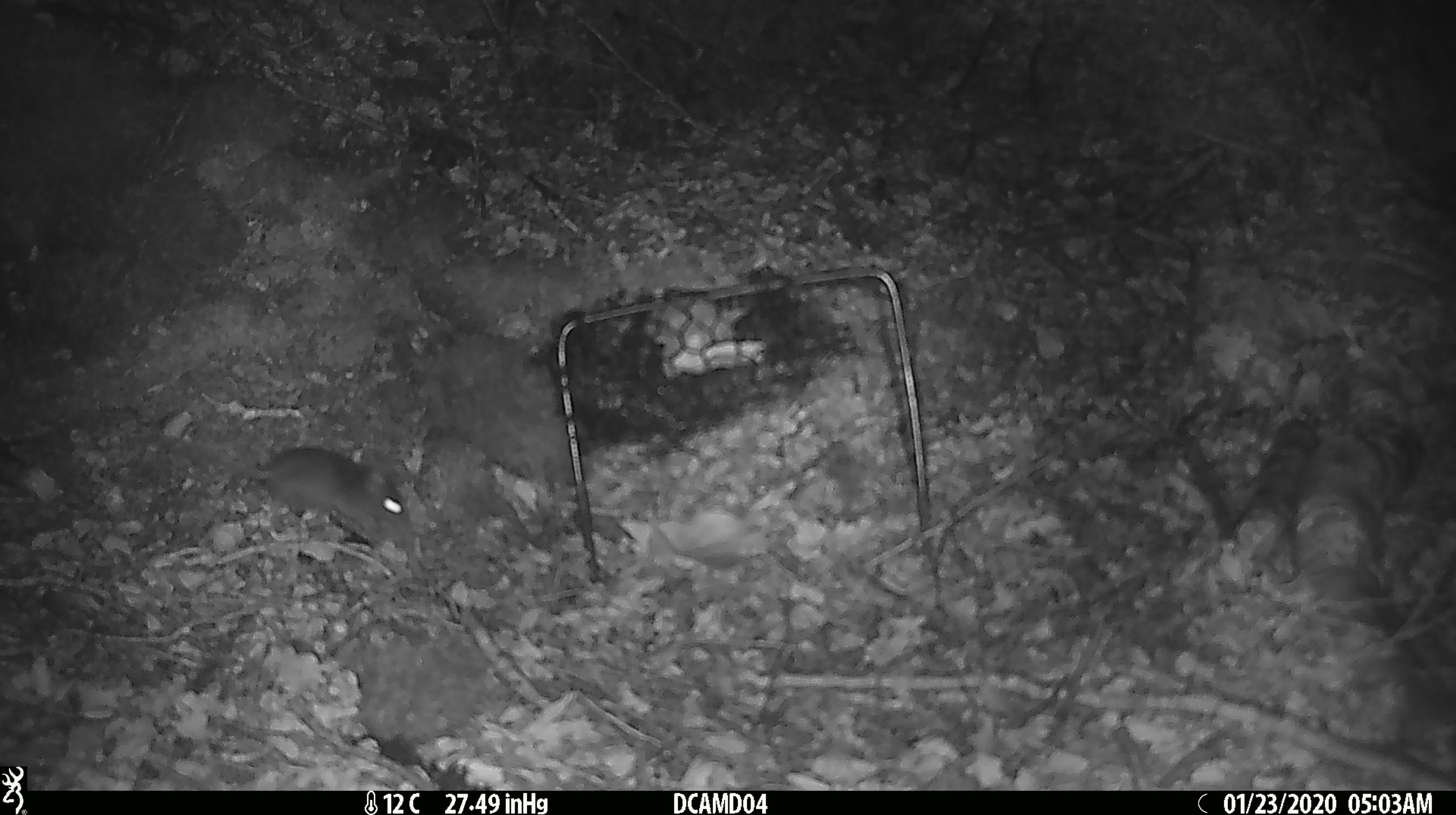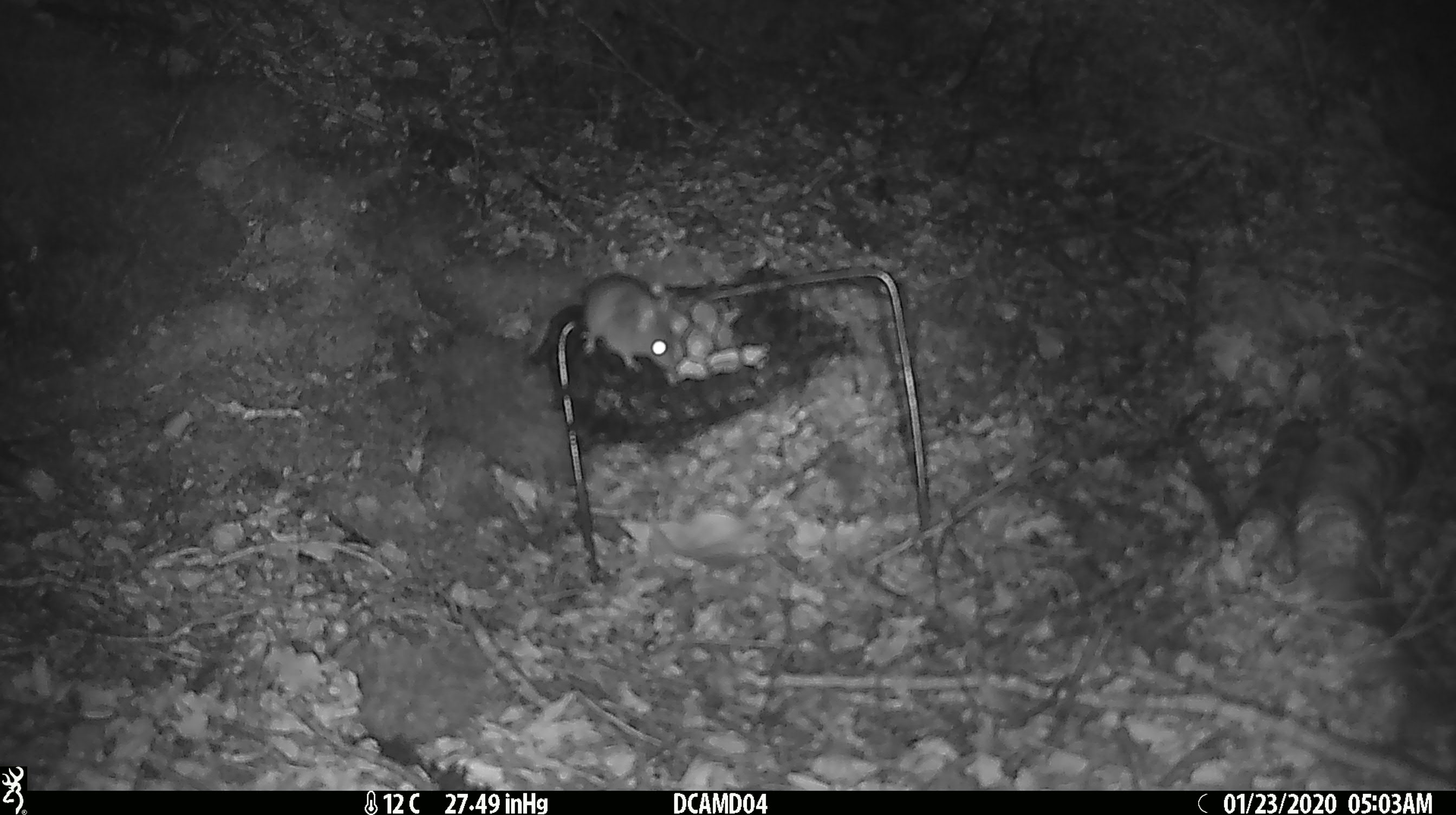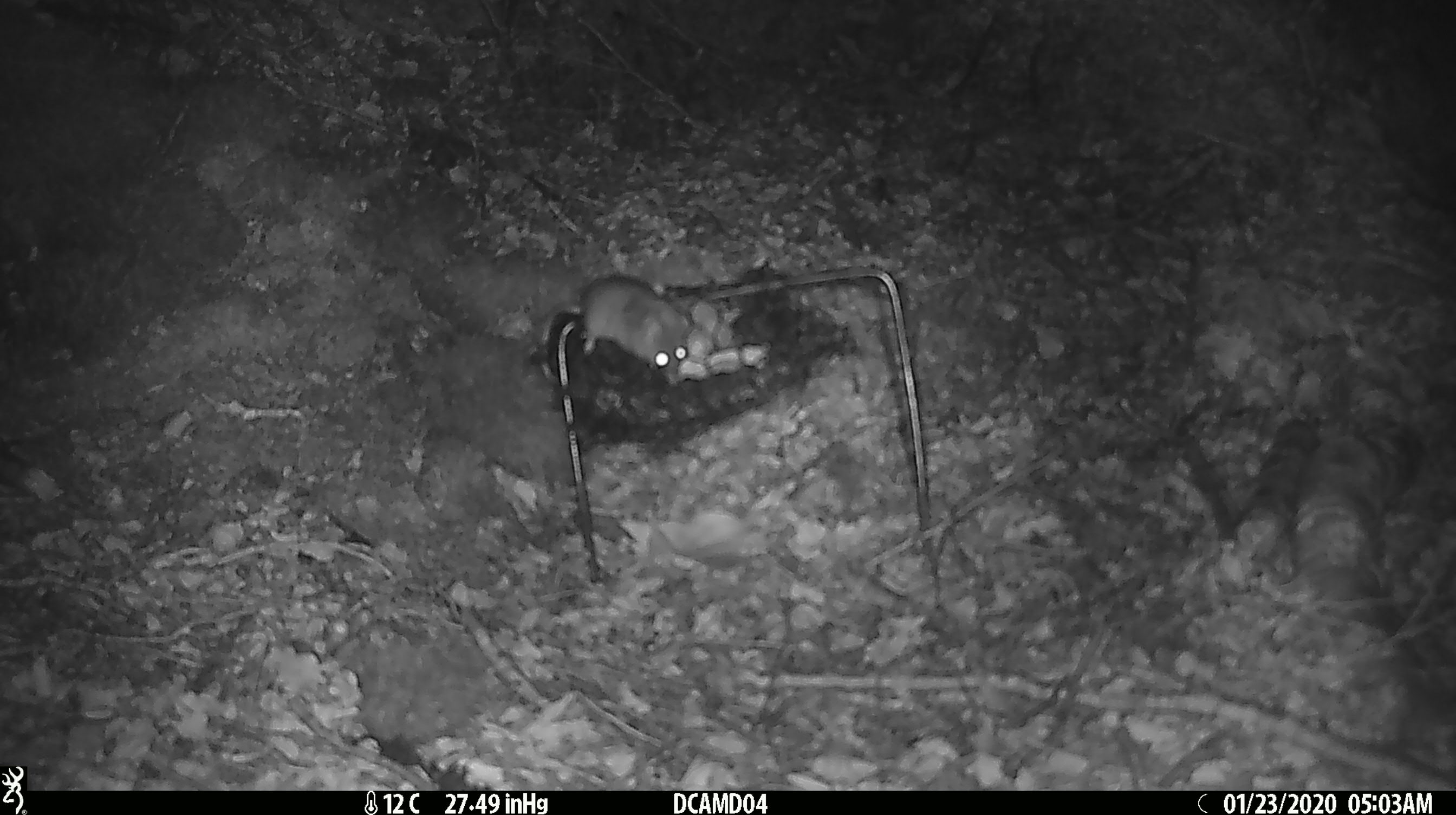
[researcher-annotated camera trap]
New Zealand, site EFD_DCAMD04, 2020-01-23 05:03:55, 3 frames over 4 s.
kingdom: Animalia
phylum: Chordata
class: Mammalia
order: Rodentia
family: Muridae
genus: Mus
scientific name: Mus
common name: mouse